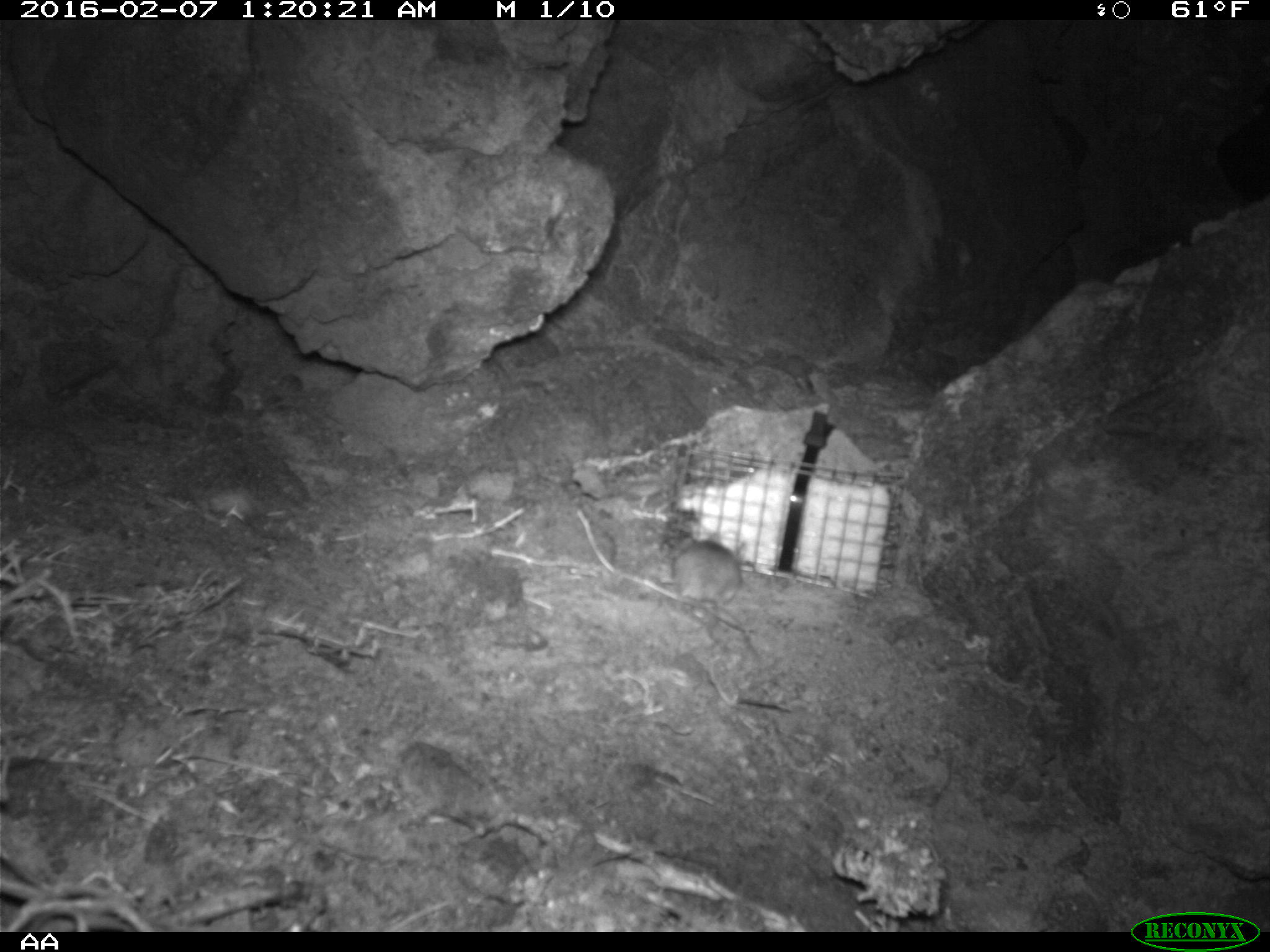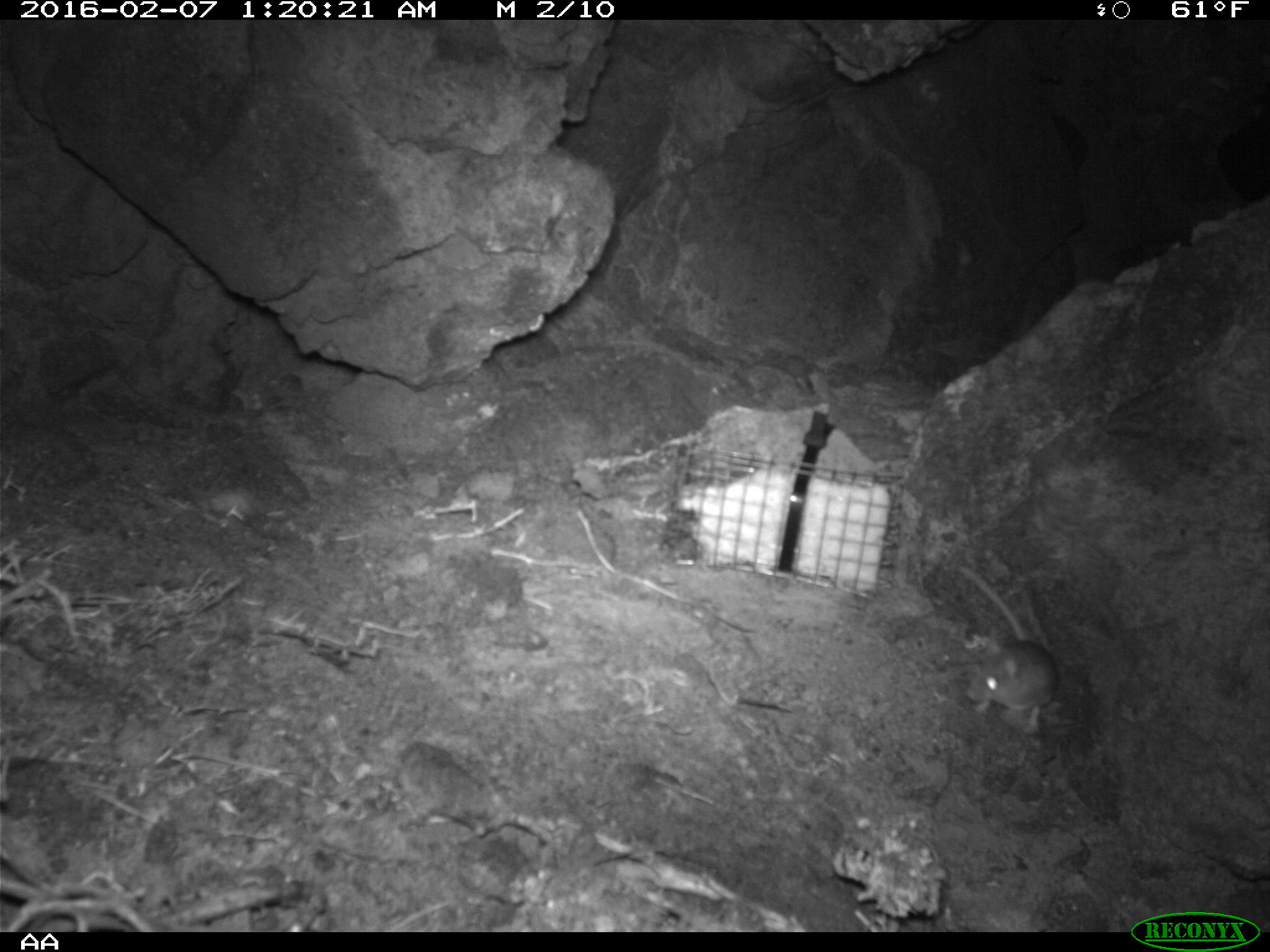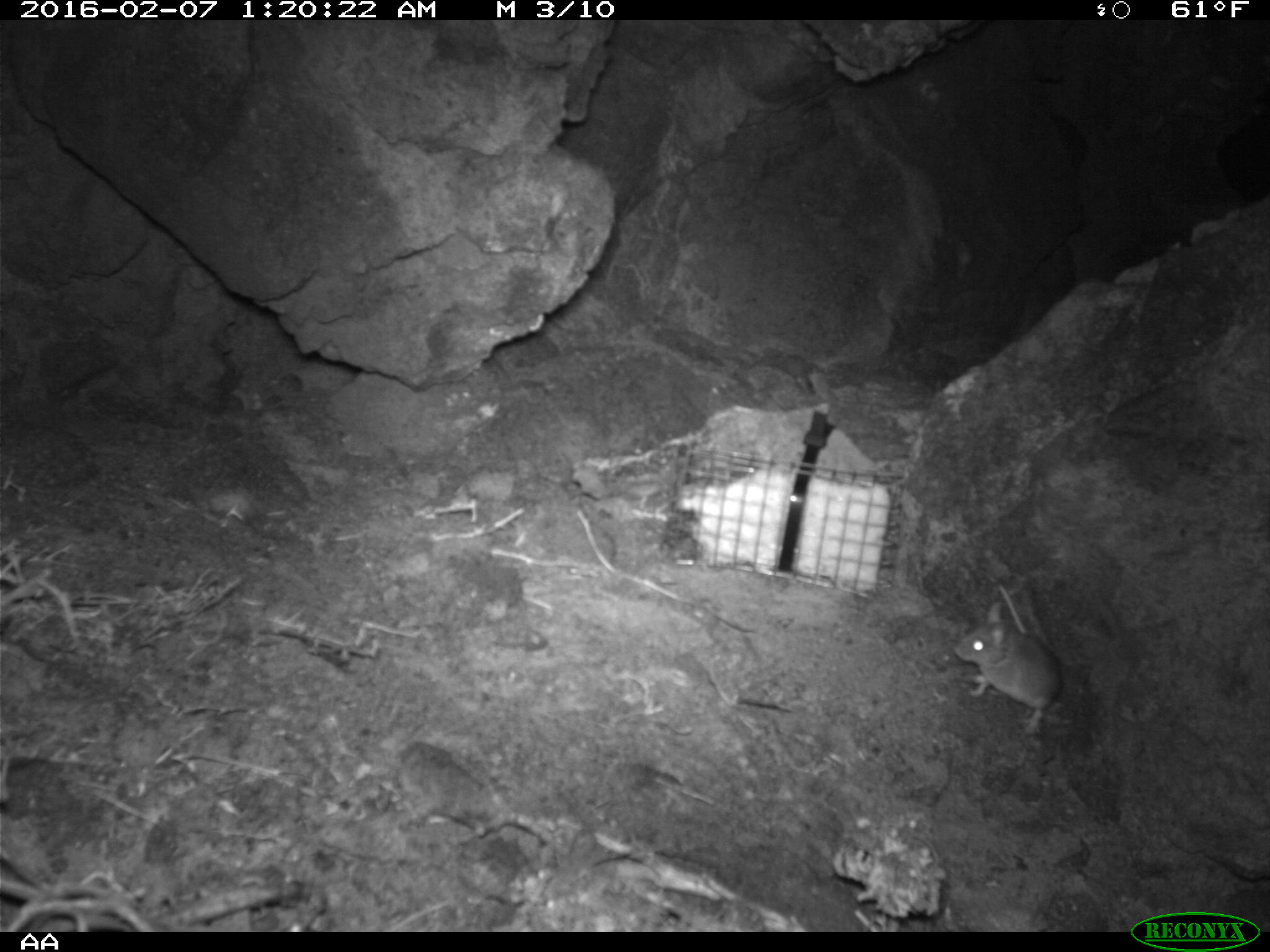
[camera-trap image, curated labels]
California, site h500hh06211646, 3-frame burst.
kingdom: Animalia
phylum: Chordata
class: Mammalia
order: Rodentia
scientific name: Rodentia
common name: rodent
Rodent (Rodentia).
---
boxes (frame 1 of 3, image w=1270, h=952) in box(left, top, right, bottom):
rodent: box(670, 531, 742, 641)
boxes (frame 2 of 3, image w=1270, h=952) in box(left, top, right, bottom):
rodent: box(956, 566, 1059, 737)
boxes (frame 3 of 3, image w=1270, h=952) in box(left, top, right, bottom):
rodent: box(951, 583, 1062, 732)